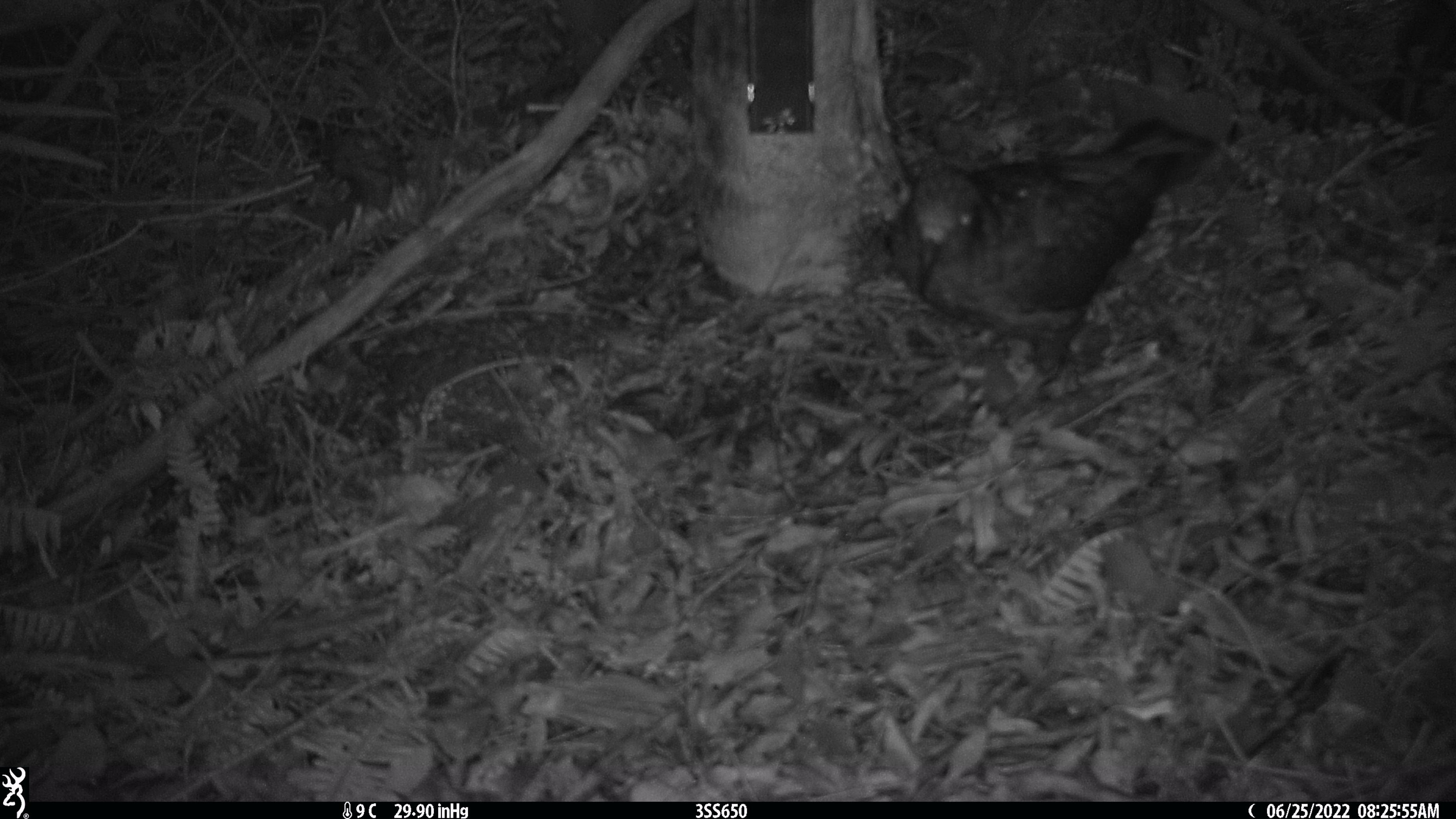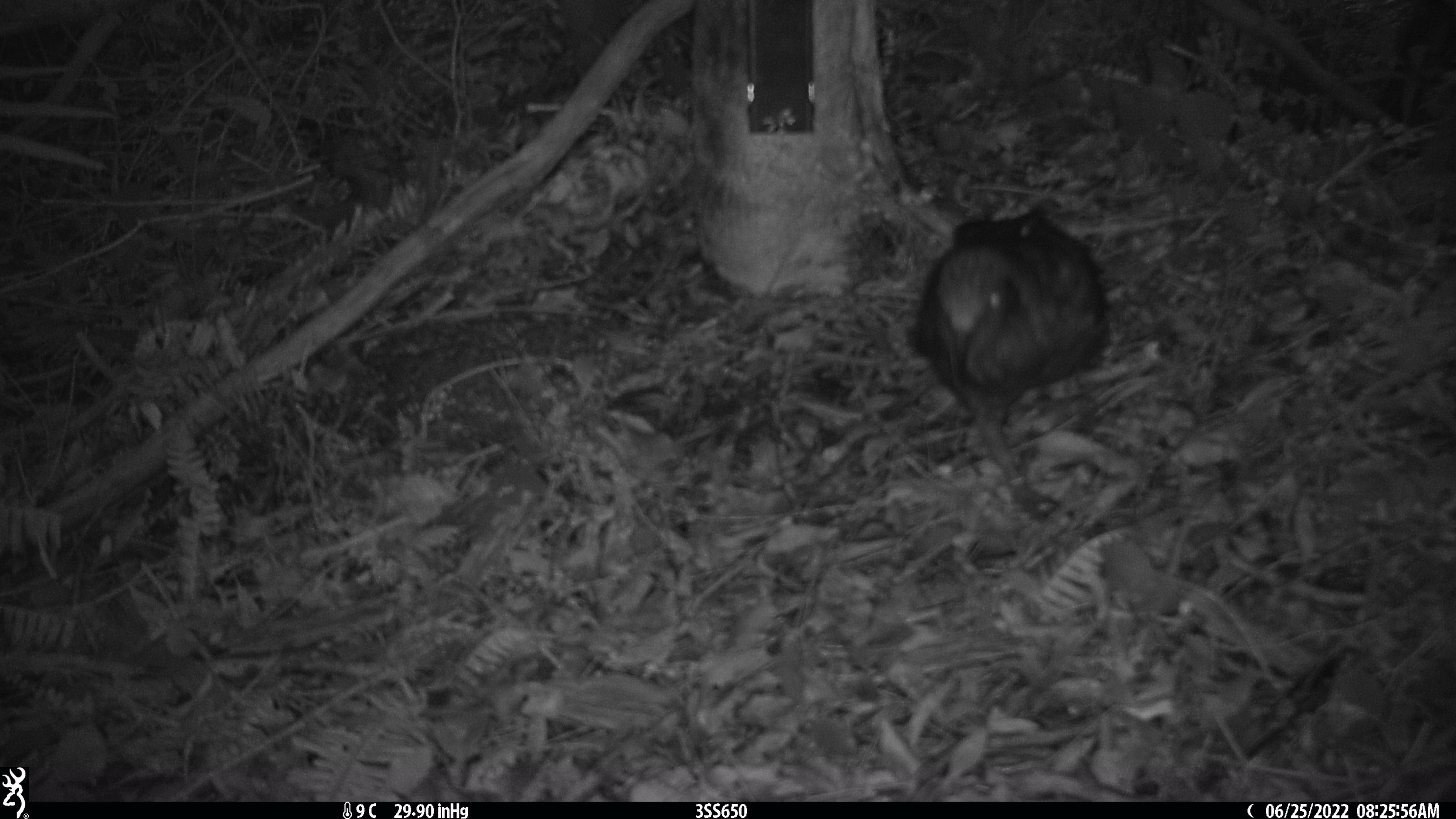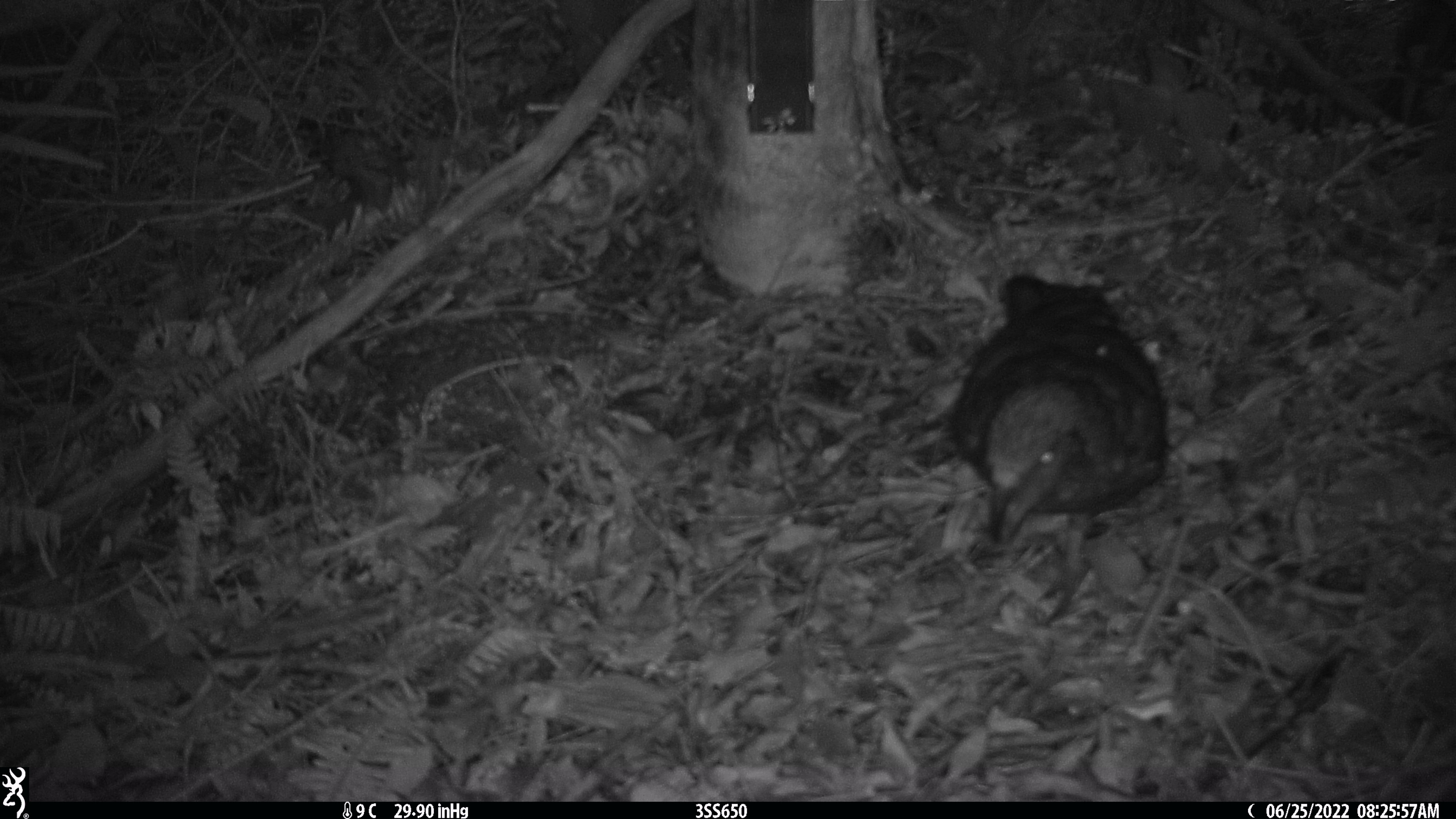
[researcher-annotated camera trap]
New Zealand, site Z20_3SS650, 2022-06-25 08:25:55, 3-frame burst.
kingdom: Animalia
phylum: Chordata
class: Aves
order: Psittaciformes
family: Strigopidae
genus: Nestor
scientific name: Nestor notabilis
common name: kea